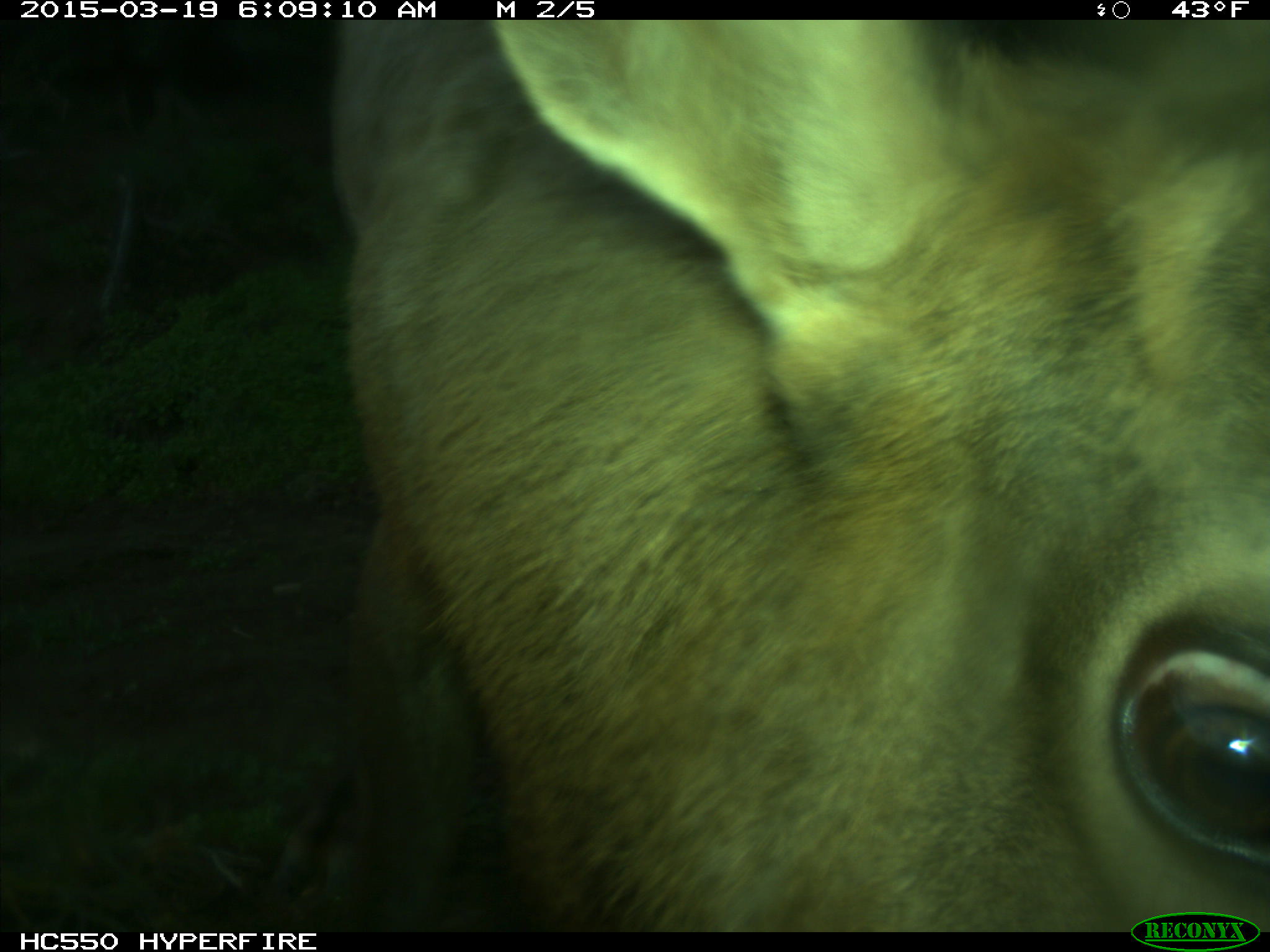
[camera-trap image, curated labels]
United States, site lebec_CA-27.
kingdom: Animalia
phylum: Chordata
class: Mammalia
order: Artiodactyla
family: Cervidae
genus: Cervus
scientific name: Cervus canadensis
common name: elk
Cervus canadensis (elk).